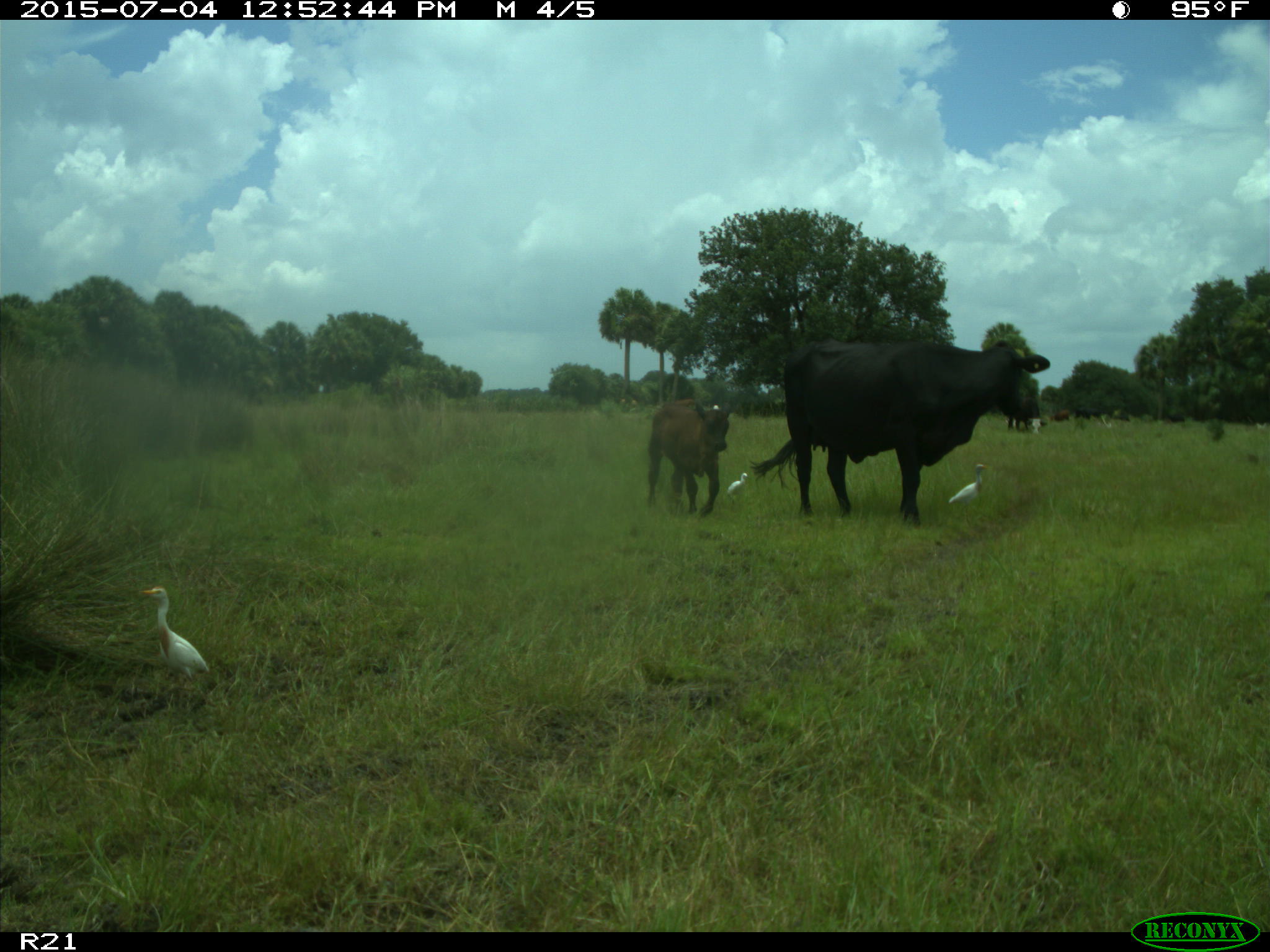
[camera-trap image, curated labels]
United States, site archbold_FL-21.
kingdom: Animalia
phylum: Chordata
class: Mammalia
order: Artiodactyla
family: Bovidae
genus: Bos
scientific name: Bos taurus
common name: domestic cow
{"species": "Bos taurus (domestic cow)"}